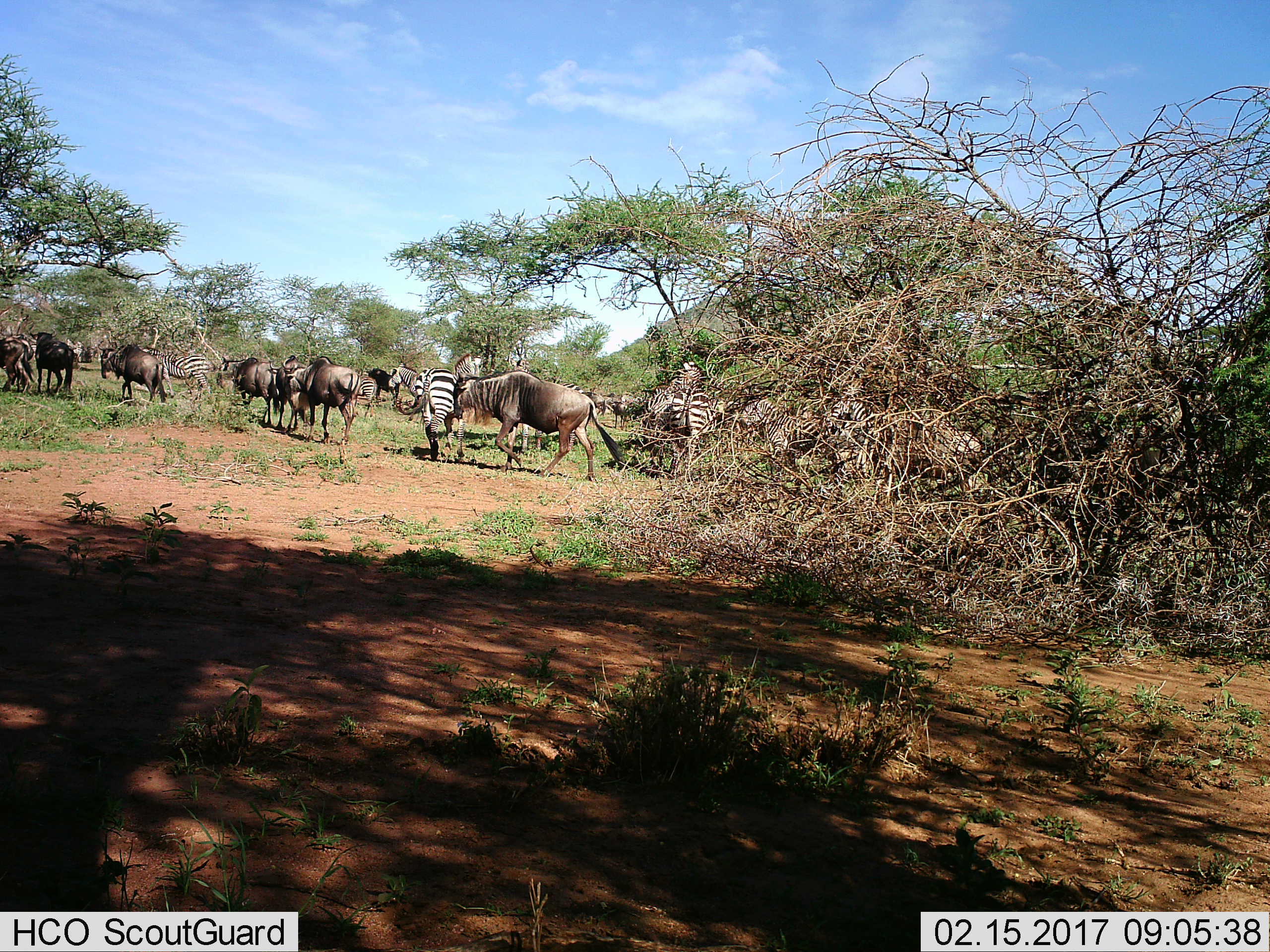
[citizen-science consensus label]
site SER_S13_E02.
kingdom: Animalia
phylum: Chordata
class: Mammalia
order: Artiodactyla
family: Bovidae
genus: Connochaetes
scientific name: Connochaetes taurinus taurinus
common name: blue wildebeest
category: wildebeestblue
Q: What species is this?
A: Wildebeestblue (blue wildebeest) (Connochaetes taurinus taurinus).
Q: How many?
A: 10.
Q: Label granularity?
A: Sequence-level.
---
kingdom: Animalia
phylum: Chordata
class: Mammalia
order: Perissodactyla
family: Equidae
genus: Equus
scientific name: Equus quagga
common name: plains zebra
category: zebraplains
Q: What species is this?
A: Zebraplains (plains zebra) (Equus quagga).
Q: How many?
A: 9.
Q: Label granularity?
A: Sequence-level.